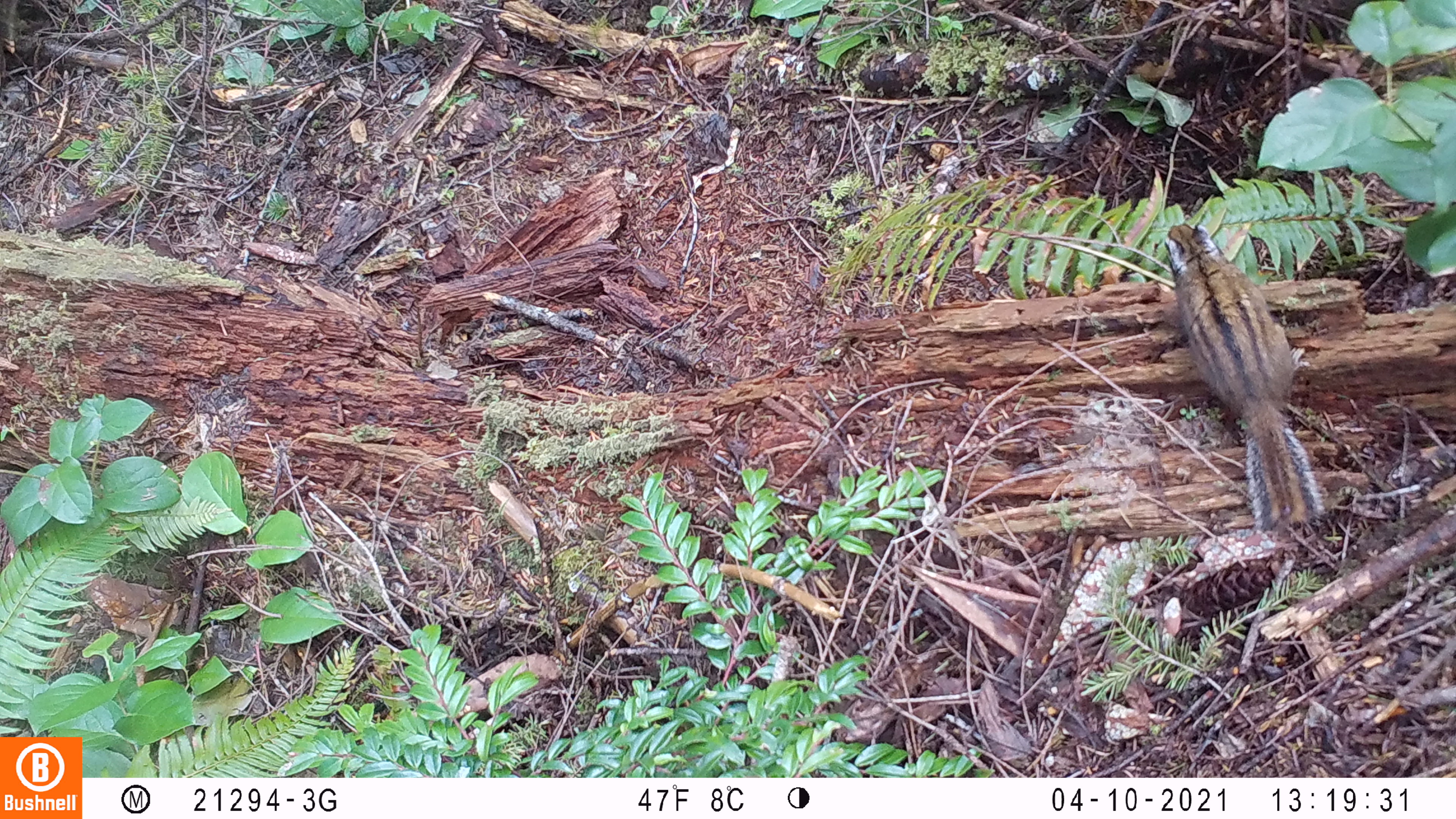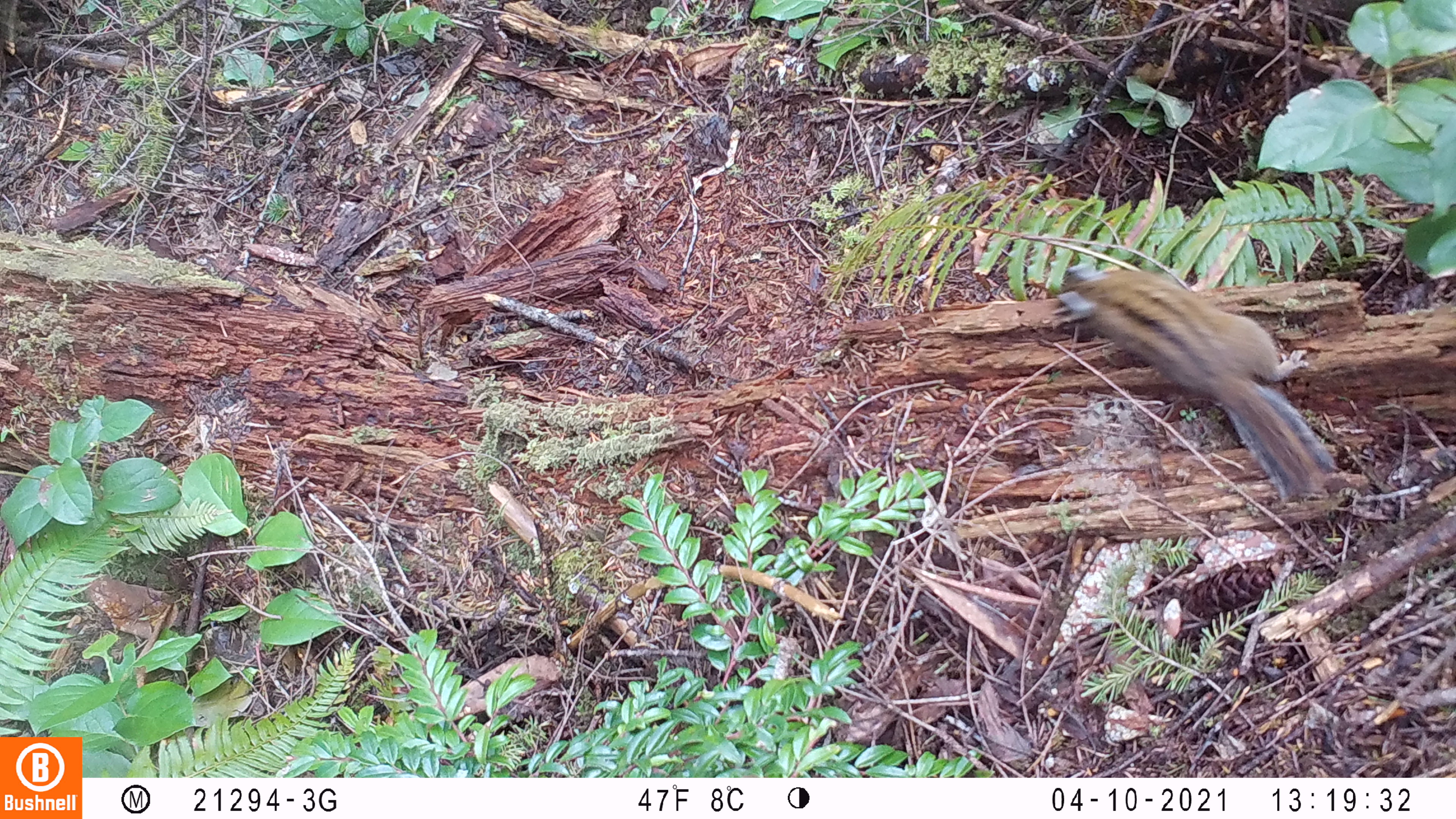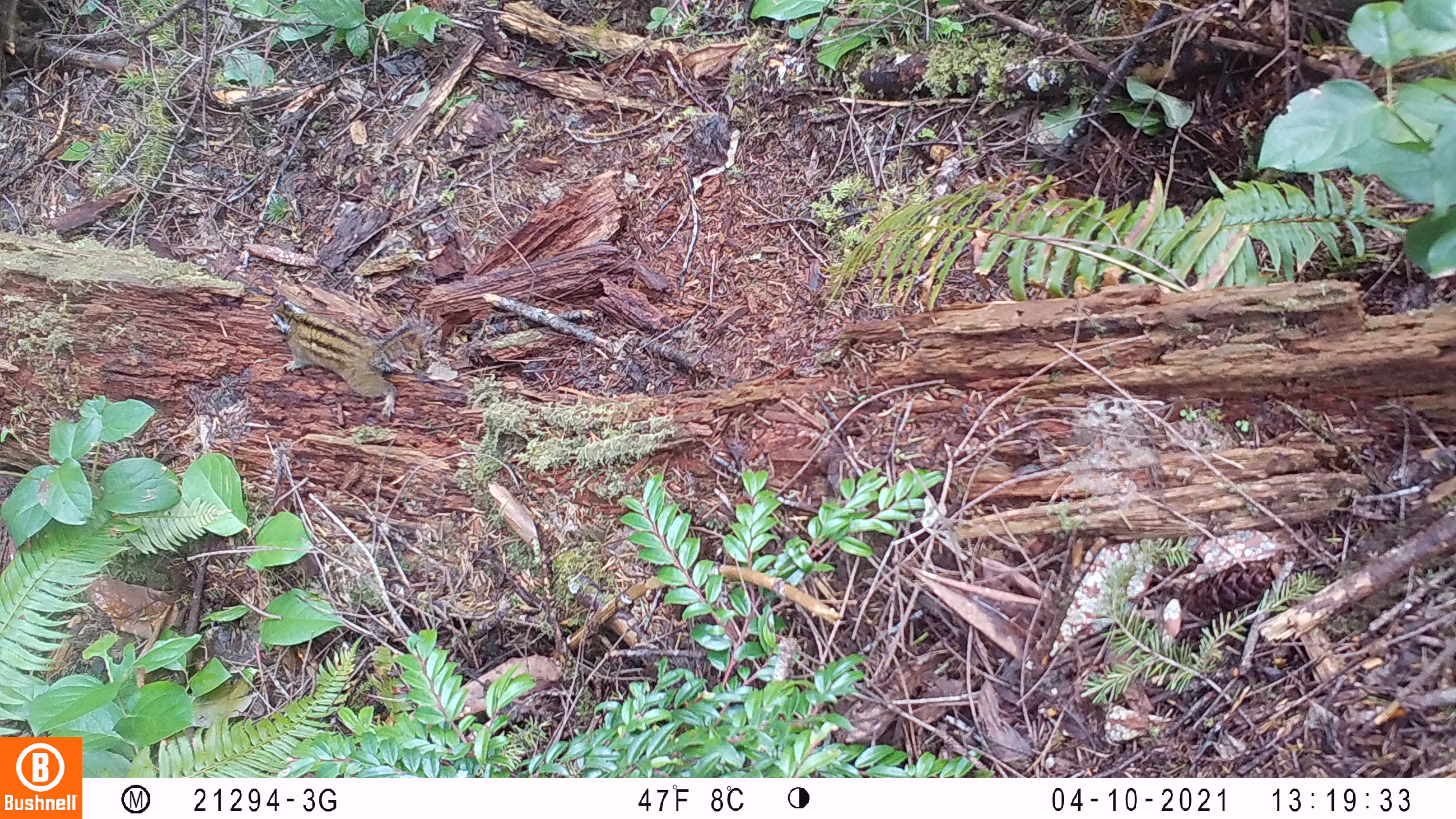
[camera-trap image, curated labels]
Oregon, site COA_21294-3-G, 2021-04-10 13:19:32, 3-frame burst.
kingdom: Animalia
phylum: Chordata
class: Mammalia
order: Rodentia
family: Sciuridae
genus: Neotamias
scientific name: Neotamias townsendii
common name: townsend's chipmunk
Townsend's chipmunk (Neotamias townsendii).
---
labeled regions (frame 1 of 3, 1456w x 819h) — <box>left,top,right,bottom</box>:
townsend's chipmunk: <box>1158,226,1330,531</box>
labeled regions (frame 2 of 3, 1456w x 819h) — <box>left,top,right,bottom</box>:
townsend's chipmunk: <box>1054,265,1342,502</box>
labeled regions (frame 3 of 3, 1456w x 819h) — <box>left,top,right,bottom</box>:
townsend's chipmunk: <box>266,294,430,421</box>